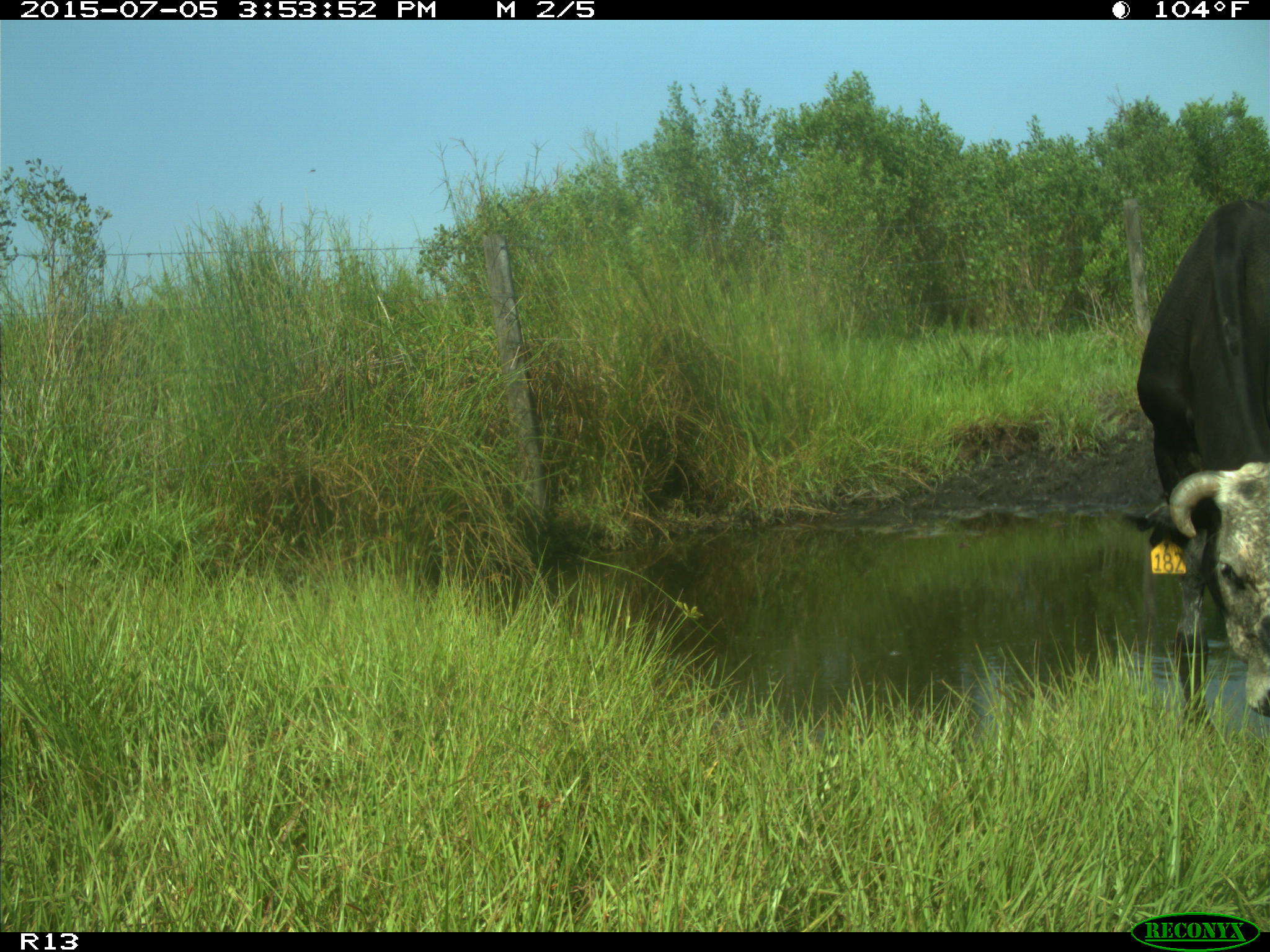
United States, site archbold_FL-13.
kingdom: Animalia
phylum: Chordata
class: Mammalia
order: Artiodactyla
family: Bovidae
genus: Bos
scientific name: Bos taurus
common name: domestic cow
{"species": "Bos taurus (domestic cow)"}